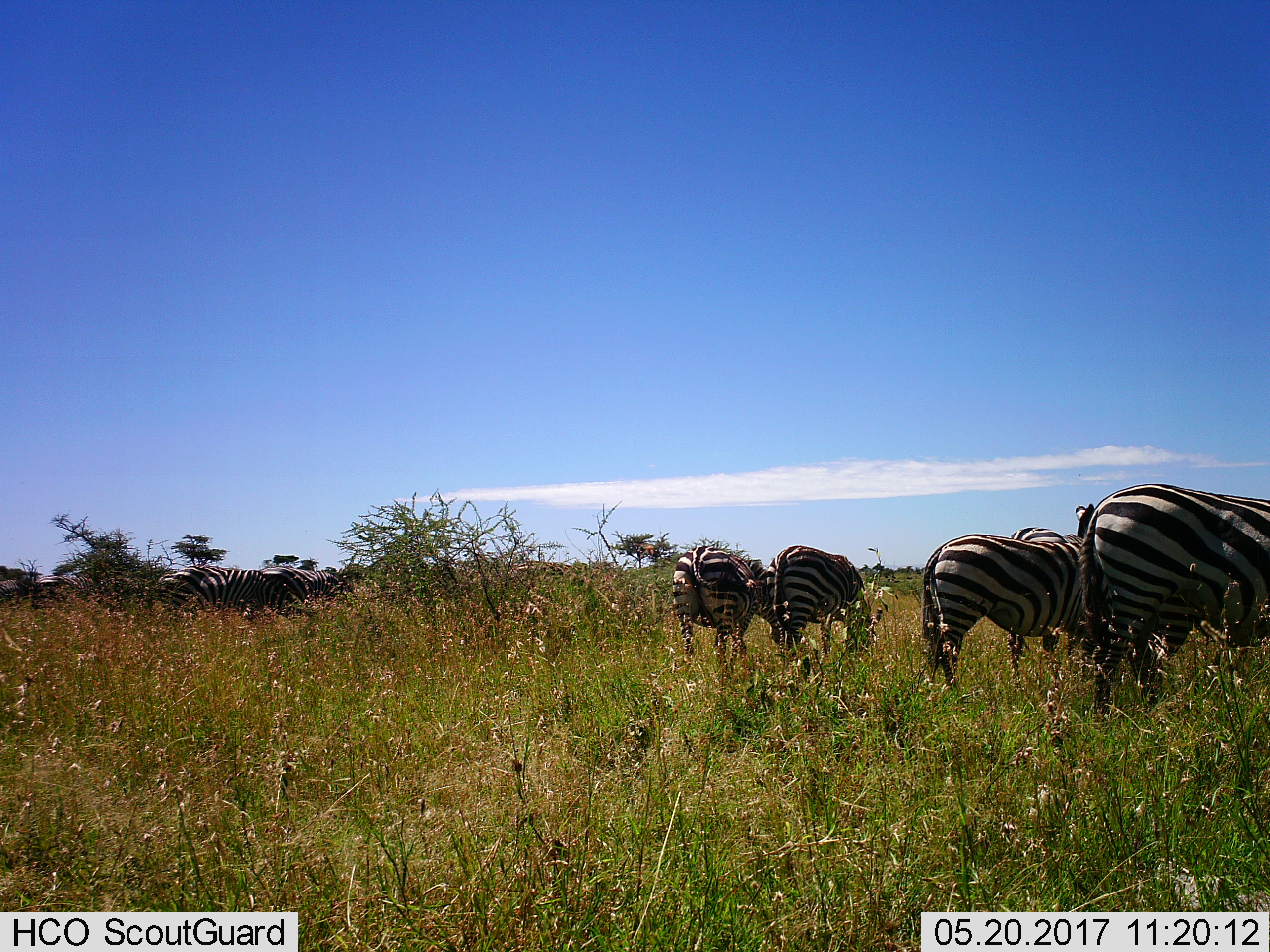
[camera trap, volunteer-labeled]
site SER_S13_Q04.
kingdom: Animalia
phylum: Chordata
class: Mammalia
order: Perissodactyla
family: Equidae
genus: Equus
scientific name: Equus quagga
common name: plains zebra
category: zebraplains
Zebraplains (plains zebra) (Equus quagga), count 6. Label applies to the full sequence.